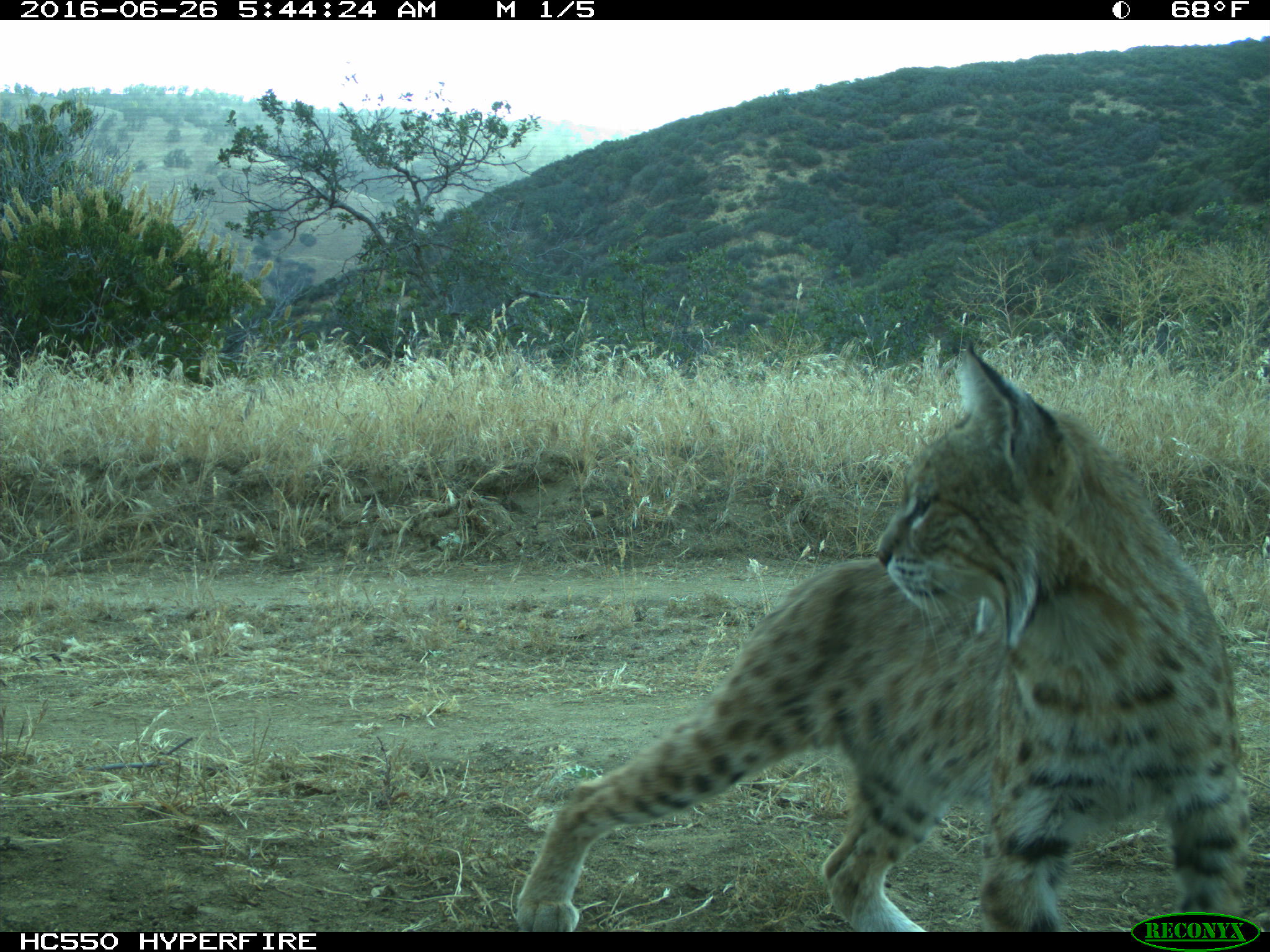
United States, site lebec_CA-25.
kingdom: Animalia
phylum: Chordata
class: Mammalia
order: Carnivora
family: Felidae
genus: Lynx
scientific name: Lynx rufus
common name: bobcat